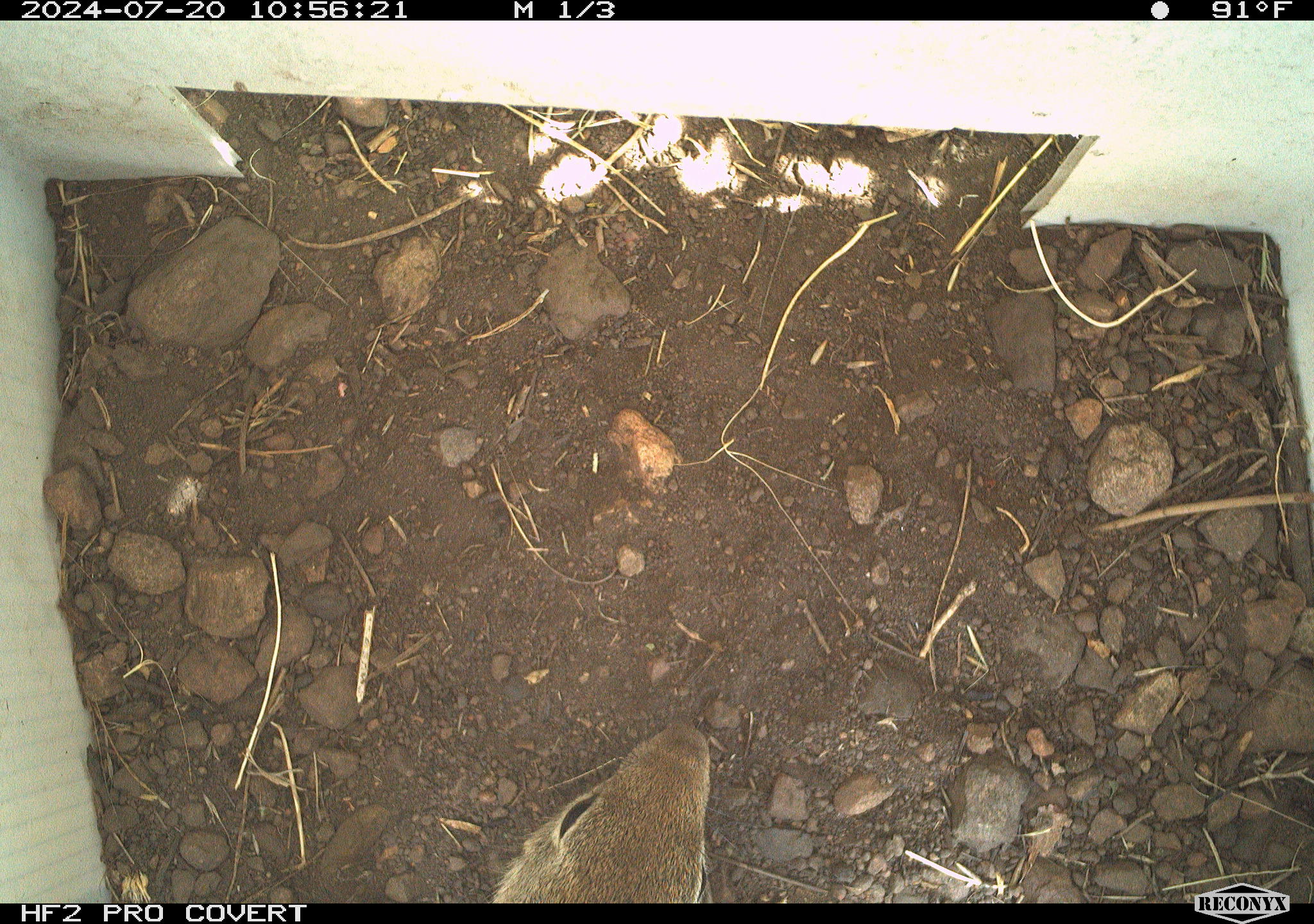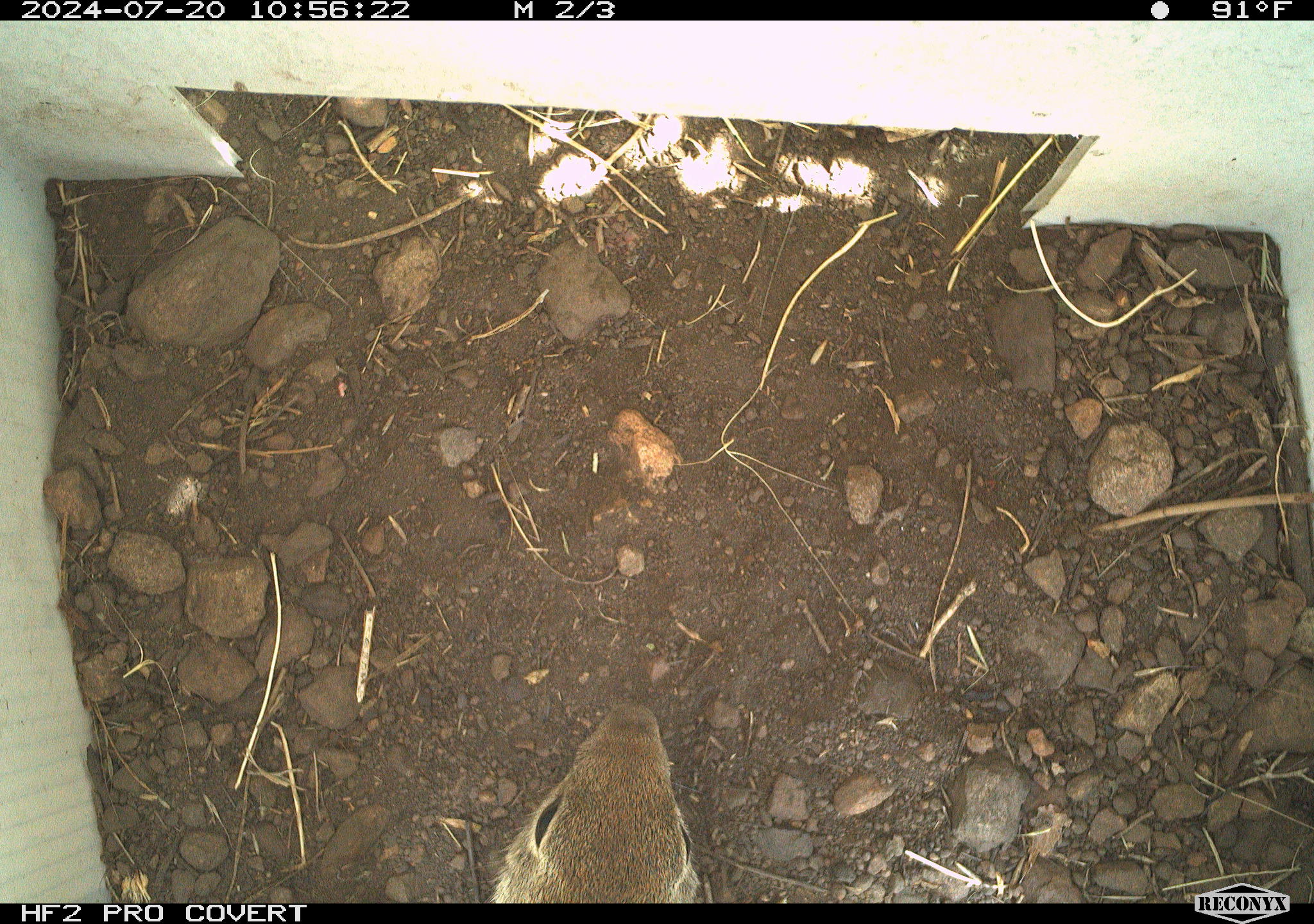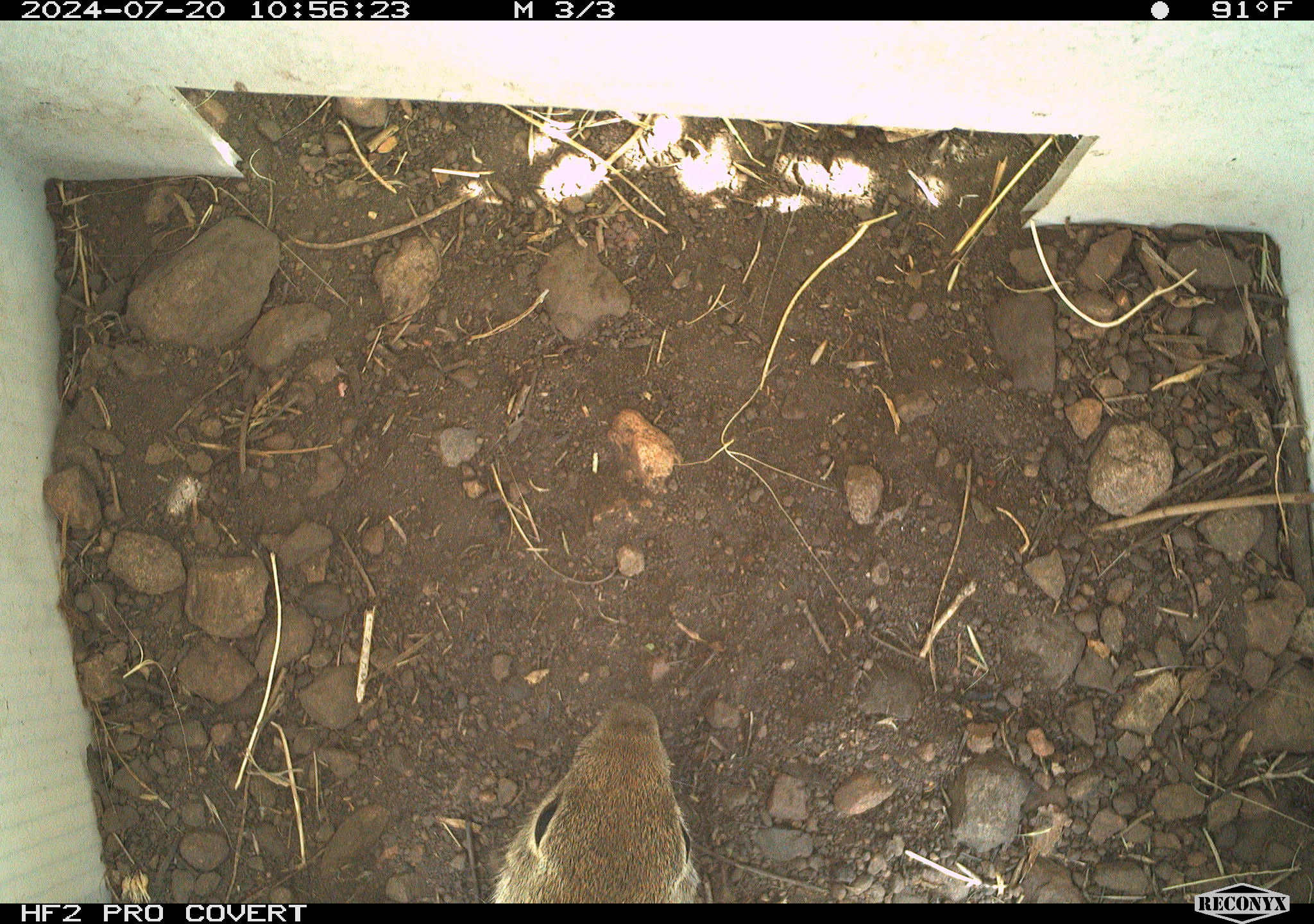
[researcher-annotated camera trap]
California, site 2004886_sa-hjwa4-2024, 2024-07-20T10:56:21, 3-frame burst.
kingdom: Animalia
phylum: Chordata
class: Mammalia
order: Rodentia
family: Sciuridae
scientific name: Sciuridae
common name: squirrels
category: sciuridae family